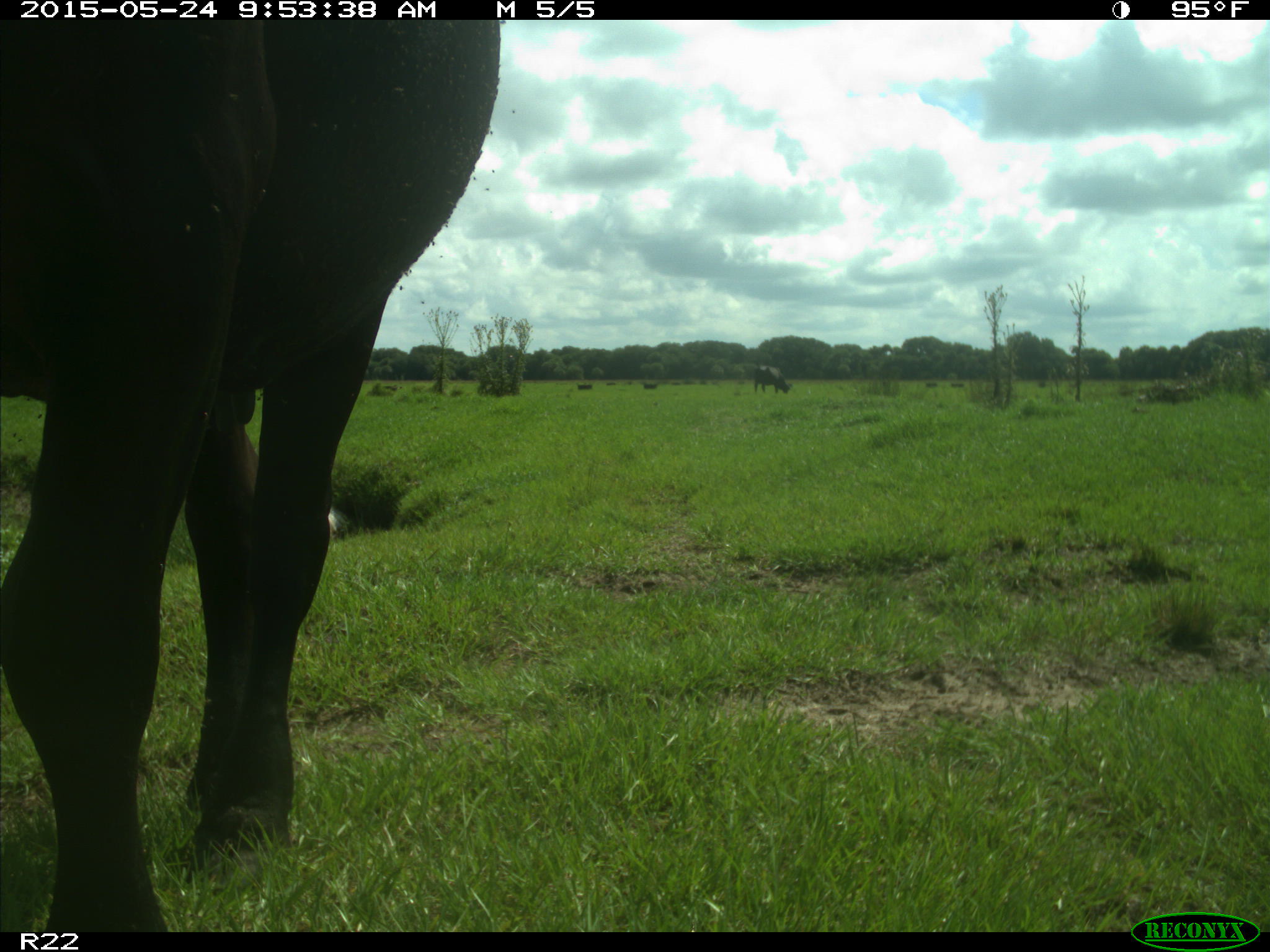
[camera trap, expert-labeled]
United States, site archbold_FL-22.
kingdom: Animalia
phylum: Chordata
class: Mammalia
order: Artiodactyla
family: Bovidae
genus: Bos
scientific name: Bos taurus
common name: domestic cow